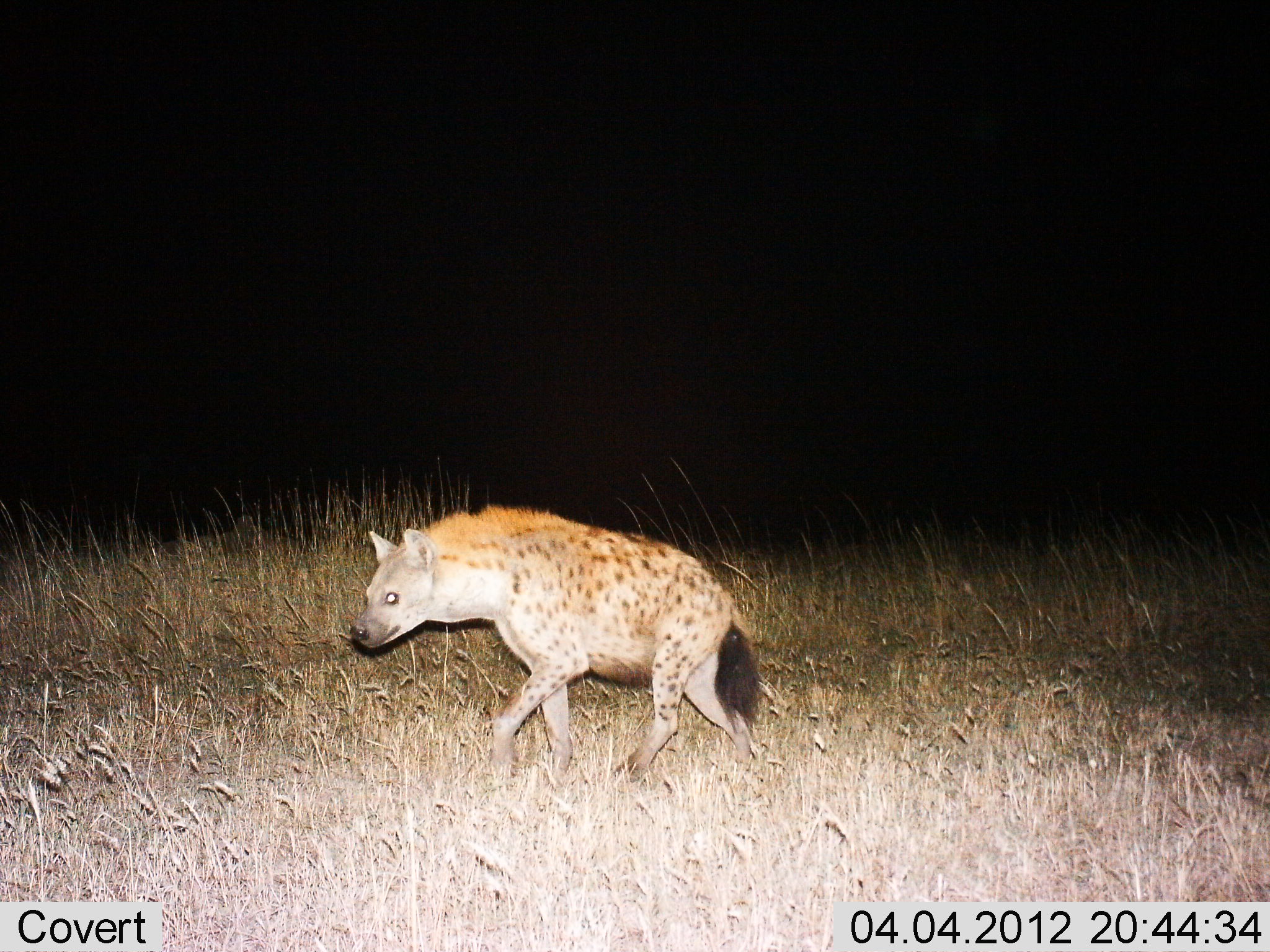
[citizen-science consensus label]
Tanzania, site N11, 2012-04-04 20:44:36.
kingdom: Animalia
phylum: Chordata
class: Mammalia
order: Carnivora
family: Hyaenidae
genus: Crocuta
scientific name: Crocuta crocuta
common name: spotted hyena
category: hyenaspotted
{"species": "hyenaspotted (spotted hyena) (Crocuta crocuta)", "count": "1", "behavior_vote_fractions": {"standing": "0%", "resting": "0%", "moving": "100%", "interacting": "0%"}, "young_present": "0%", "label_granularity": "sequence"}